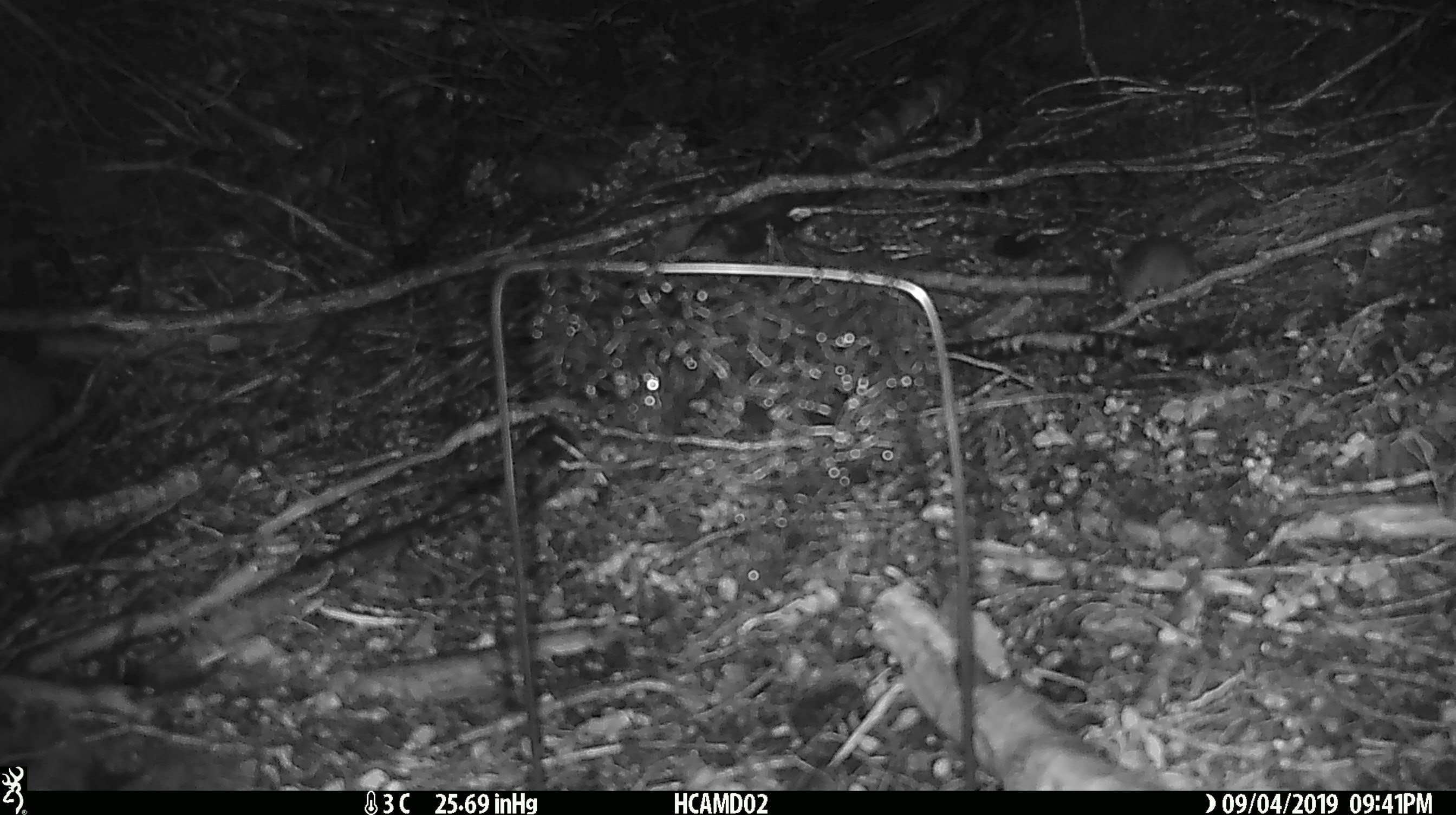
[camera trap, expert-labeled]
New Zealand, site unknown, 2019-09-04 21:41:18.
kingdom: Animalia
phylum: Chordata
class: Mammalia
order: Rodentia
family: Muridae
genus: Mus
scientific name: Mus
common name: mouse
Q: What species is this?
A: Mouse (Mus).